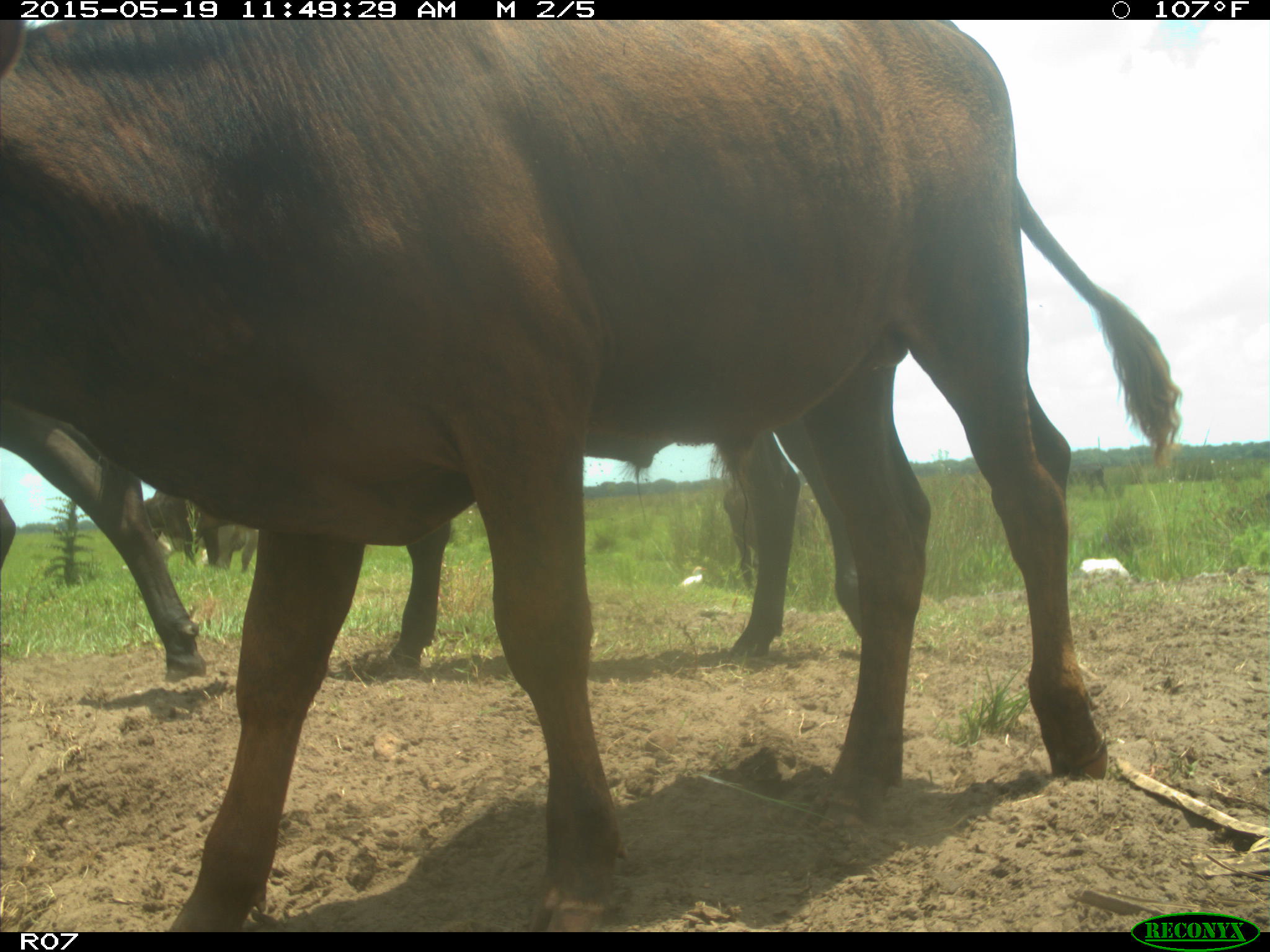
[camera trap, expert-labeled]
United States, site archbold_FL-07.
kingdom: Animalia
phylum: Chordata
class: Mammalia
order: Artiodactyla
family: Bovidae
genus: Bos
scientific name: Bos taurus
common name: domestic cow